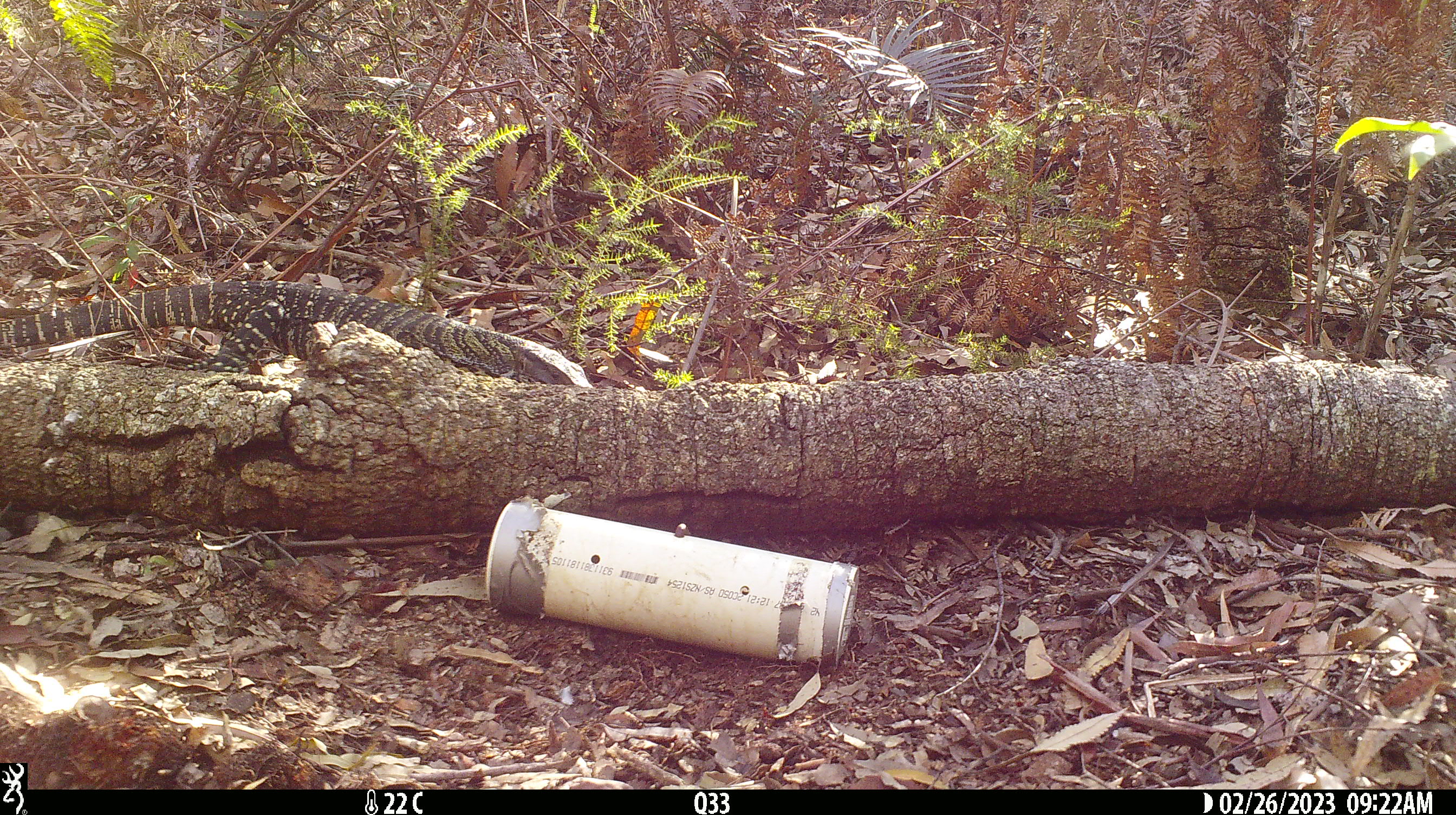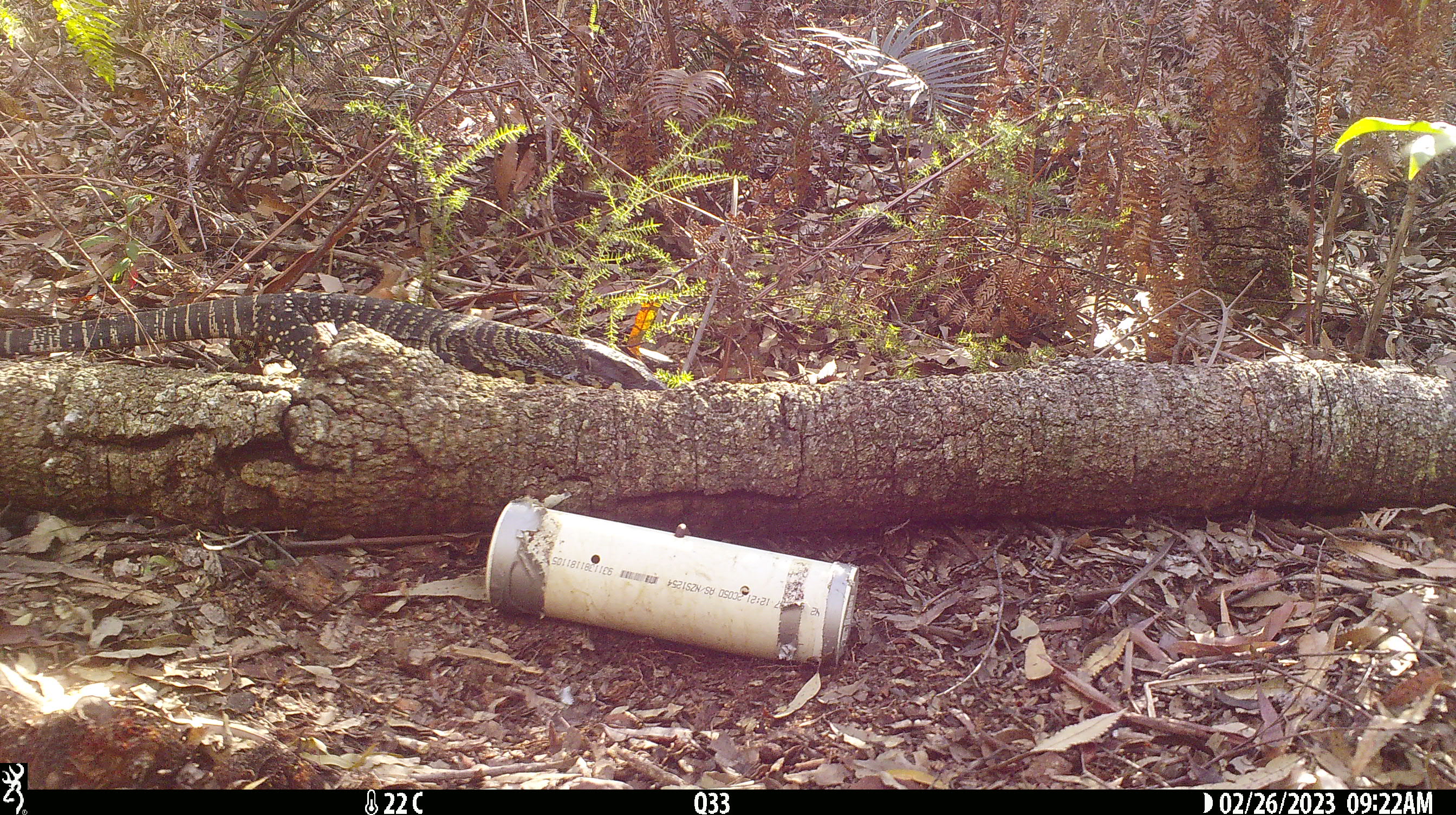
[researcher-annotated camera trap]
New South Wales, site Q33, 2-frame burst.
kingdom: Animalia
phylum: Chordata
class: Reptilia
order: Squamata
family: Varanidae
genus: Varanus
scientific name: Varanus varius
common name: lace monitor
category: goanna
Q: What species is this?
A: Goanna (lace monitor) (Varanus varius).